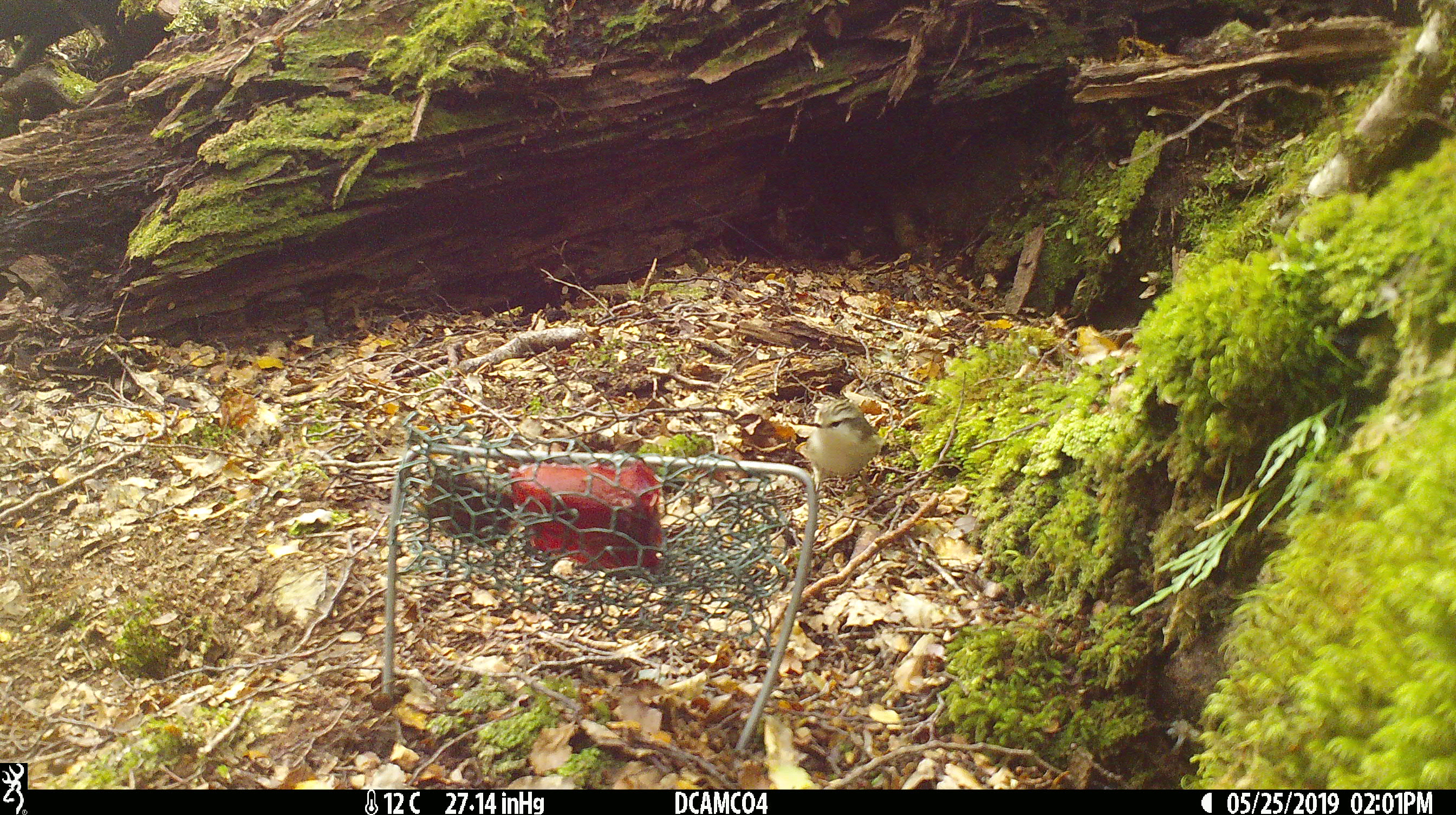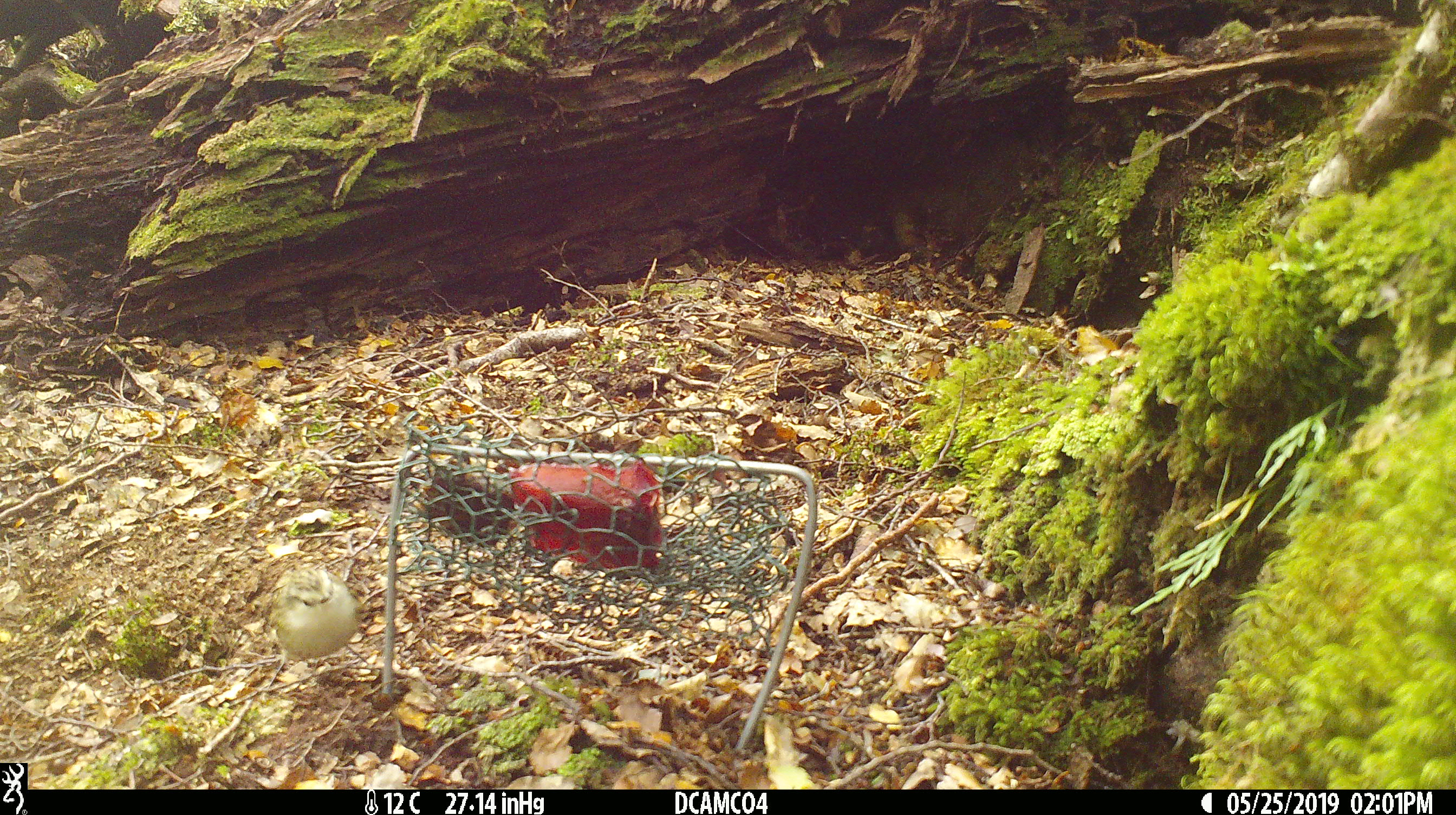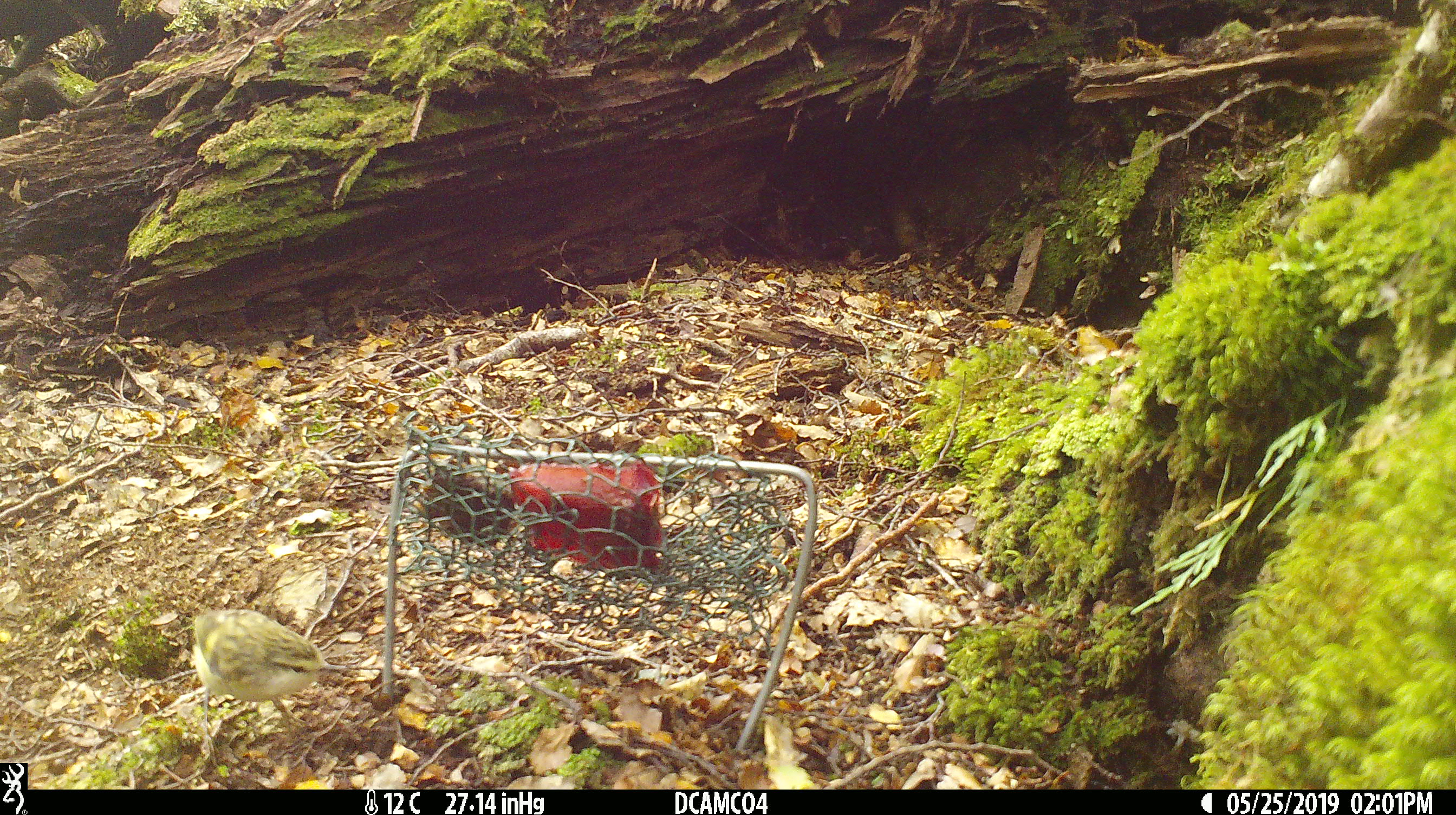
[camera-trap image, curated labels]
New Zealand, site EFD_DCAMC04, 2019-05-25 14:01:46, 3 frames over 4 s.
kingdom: Animalia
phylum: Chordata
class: Aves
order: Passeriformes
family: Acanthisittidae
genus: Acanthisitta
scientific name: Acanthisitta chloris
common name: rifleman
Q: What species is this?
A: Rifleman (Acanthisitta chloris).